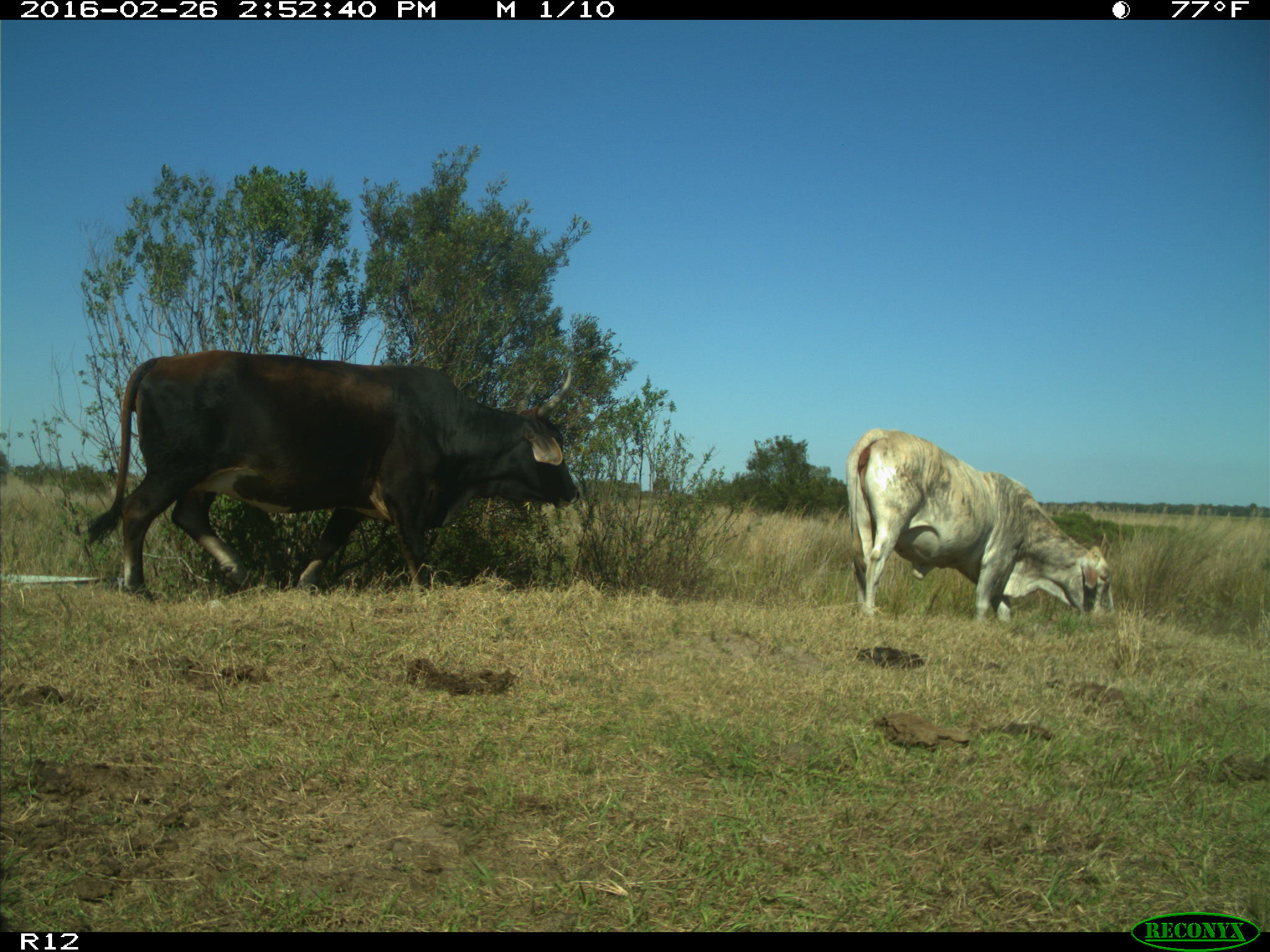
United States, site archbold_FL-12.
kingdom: Animalia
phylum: Chordata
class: Mammalia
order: Artiodactyla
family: Bovidae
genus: Bos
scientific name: Bos taurus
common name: domestic cow